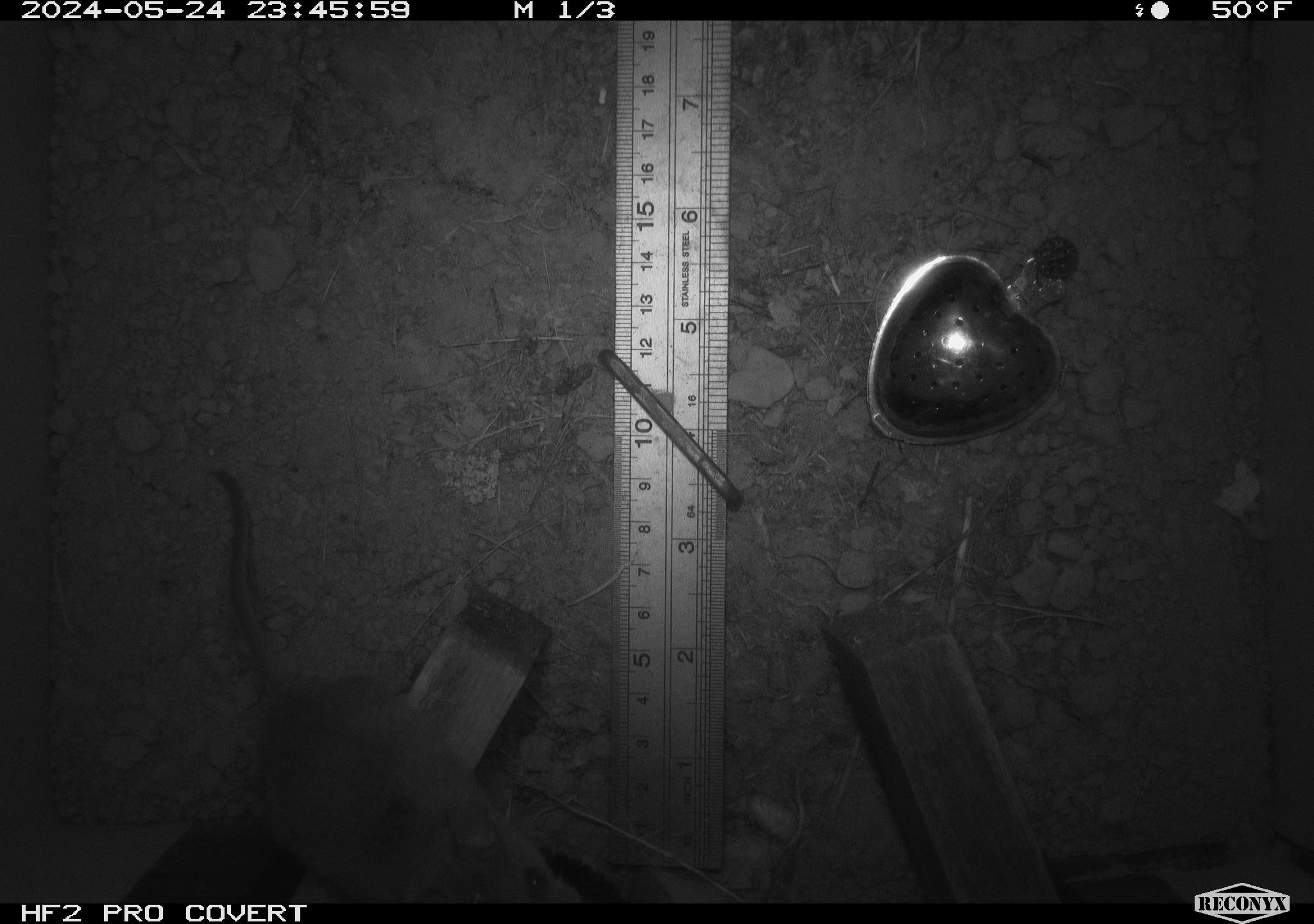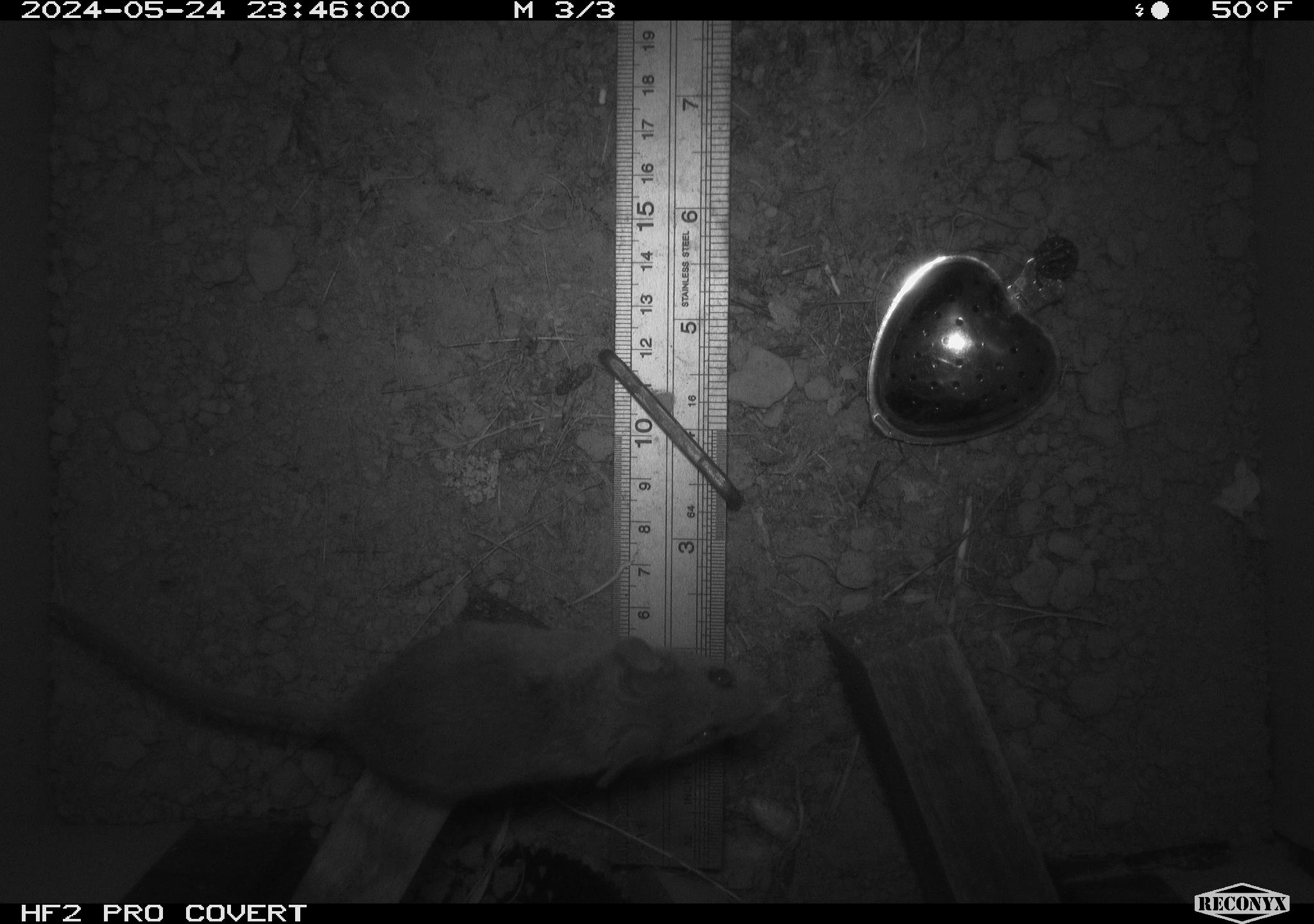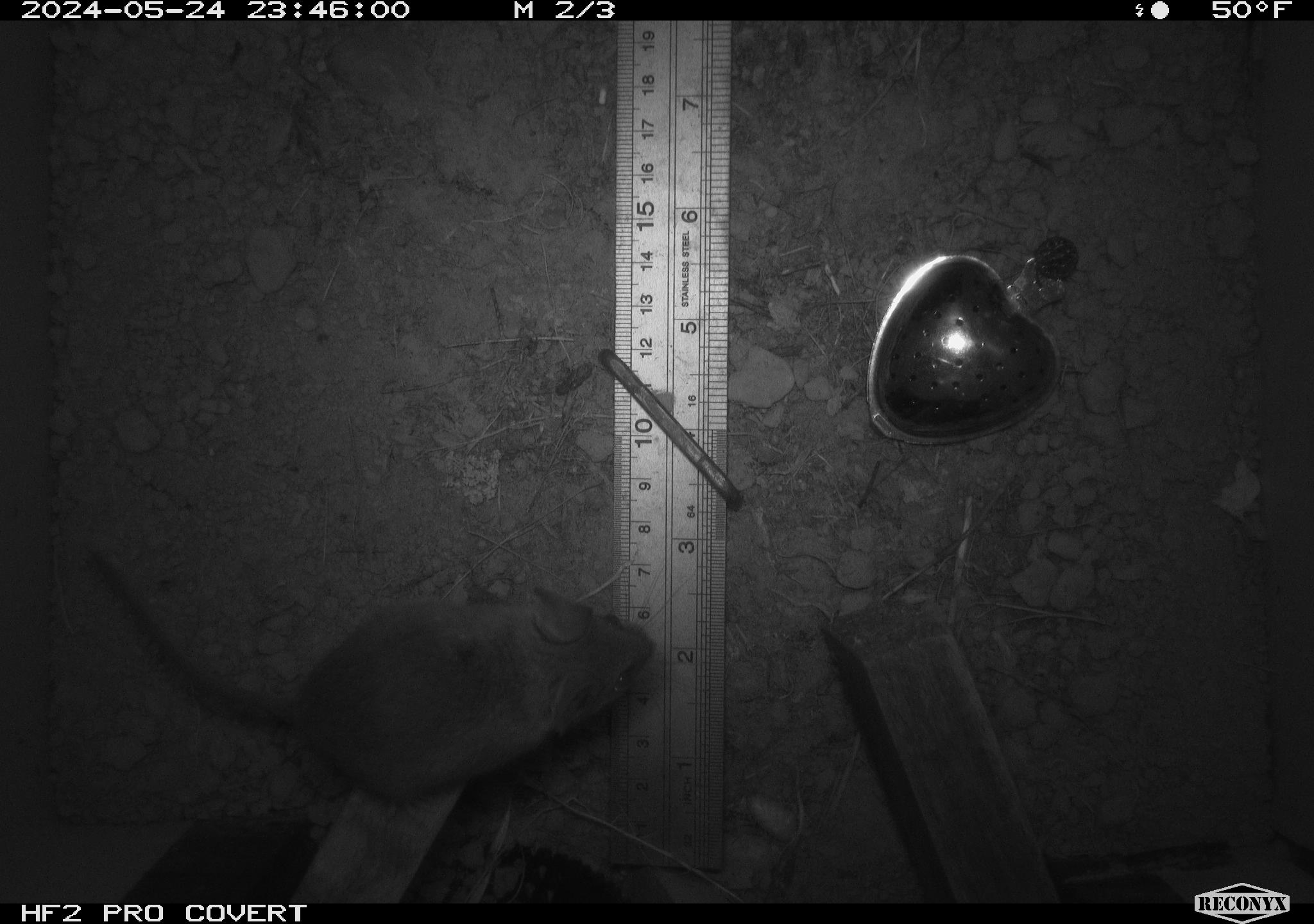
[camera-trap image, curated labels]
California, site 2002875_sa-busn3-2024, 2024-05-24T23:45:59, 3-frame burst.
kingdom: Animalia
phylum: Chordata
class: Mammalia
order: Rodentia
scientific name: Rodentia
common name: rodent